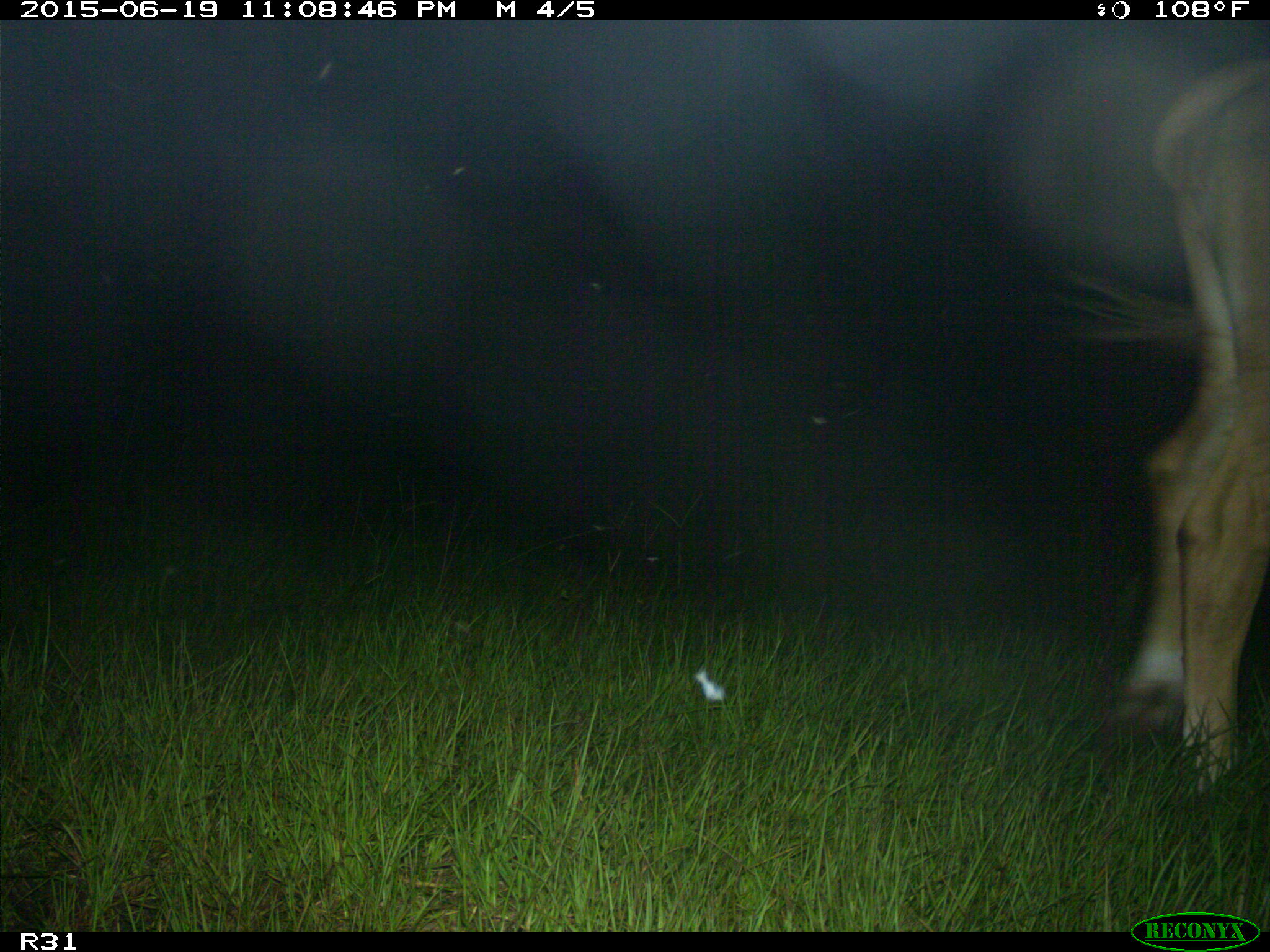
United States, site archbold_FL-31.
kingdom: Animalia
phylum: Chordata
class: Mammalia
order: Artiodactyla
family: Bovidae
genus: Bos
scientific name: Bos taurus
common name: domestic cow